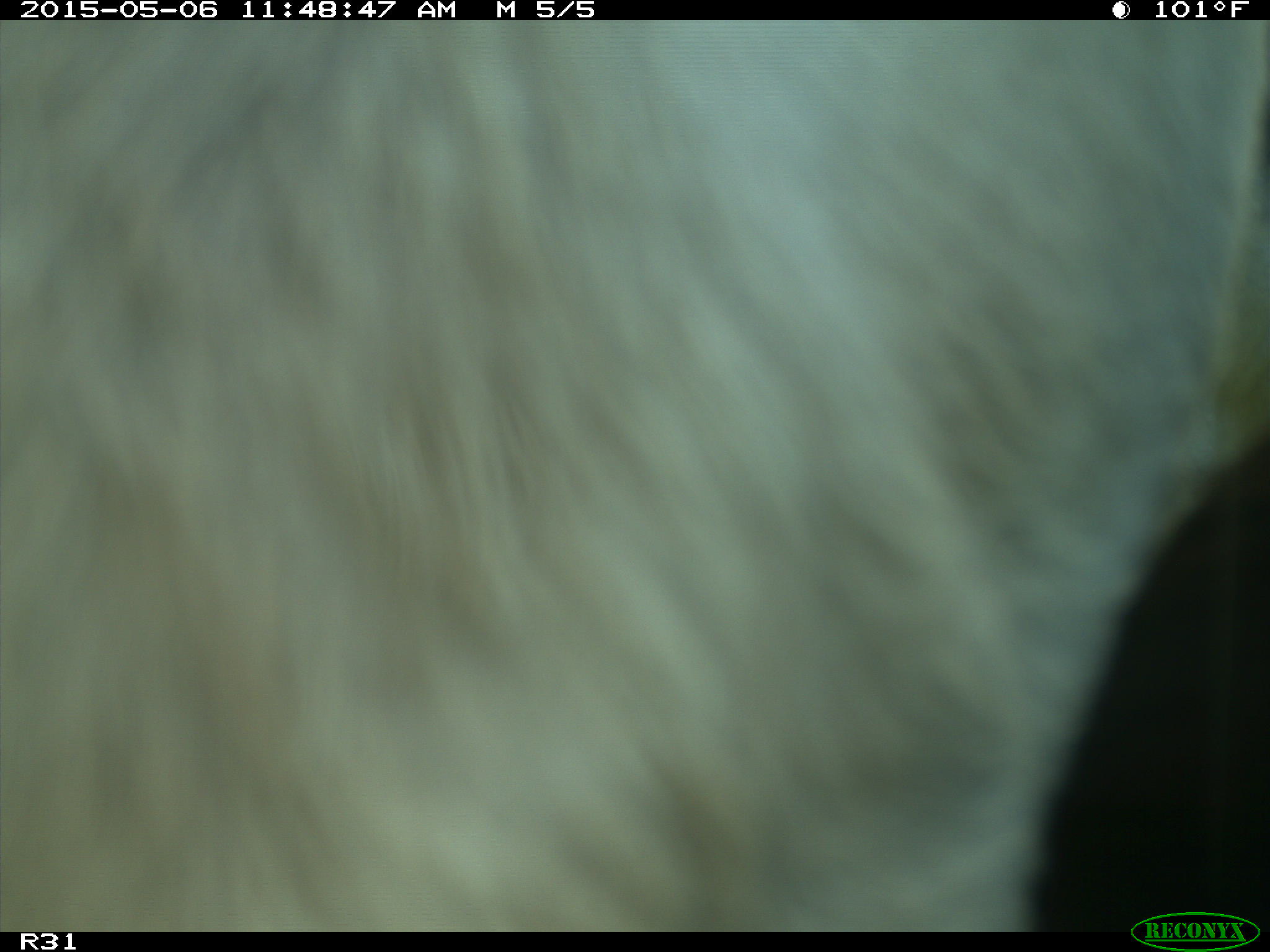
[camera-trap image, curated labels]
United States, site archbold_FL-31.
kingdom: Animalia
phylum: Chordata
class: Mammalia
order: Artiodactyla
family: Bovidae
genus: Bos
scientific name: Bos taurus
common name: domestic cow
Bos taurus (domestic cow).